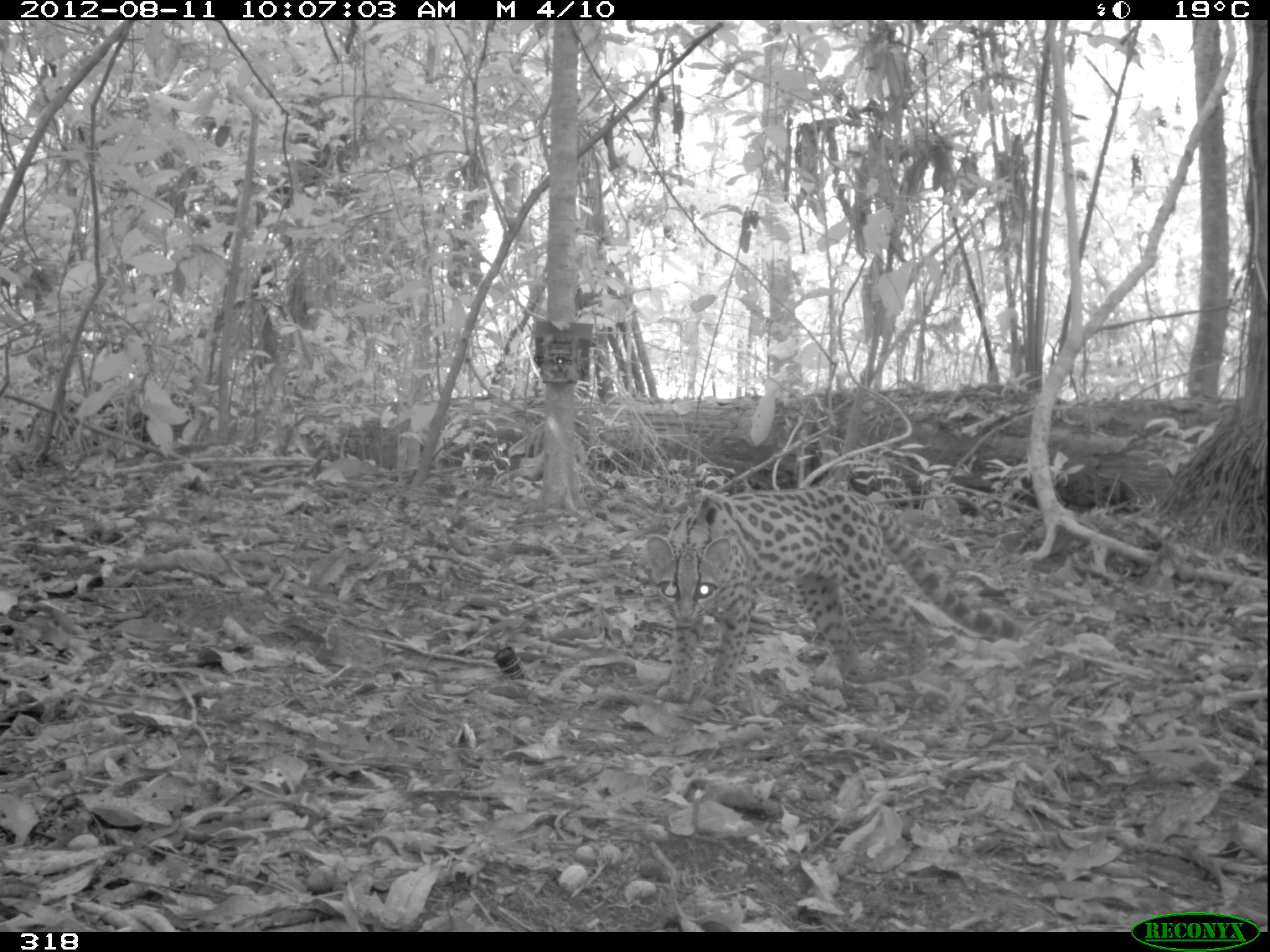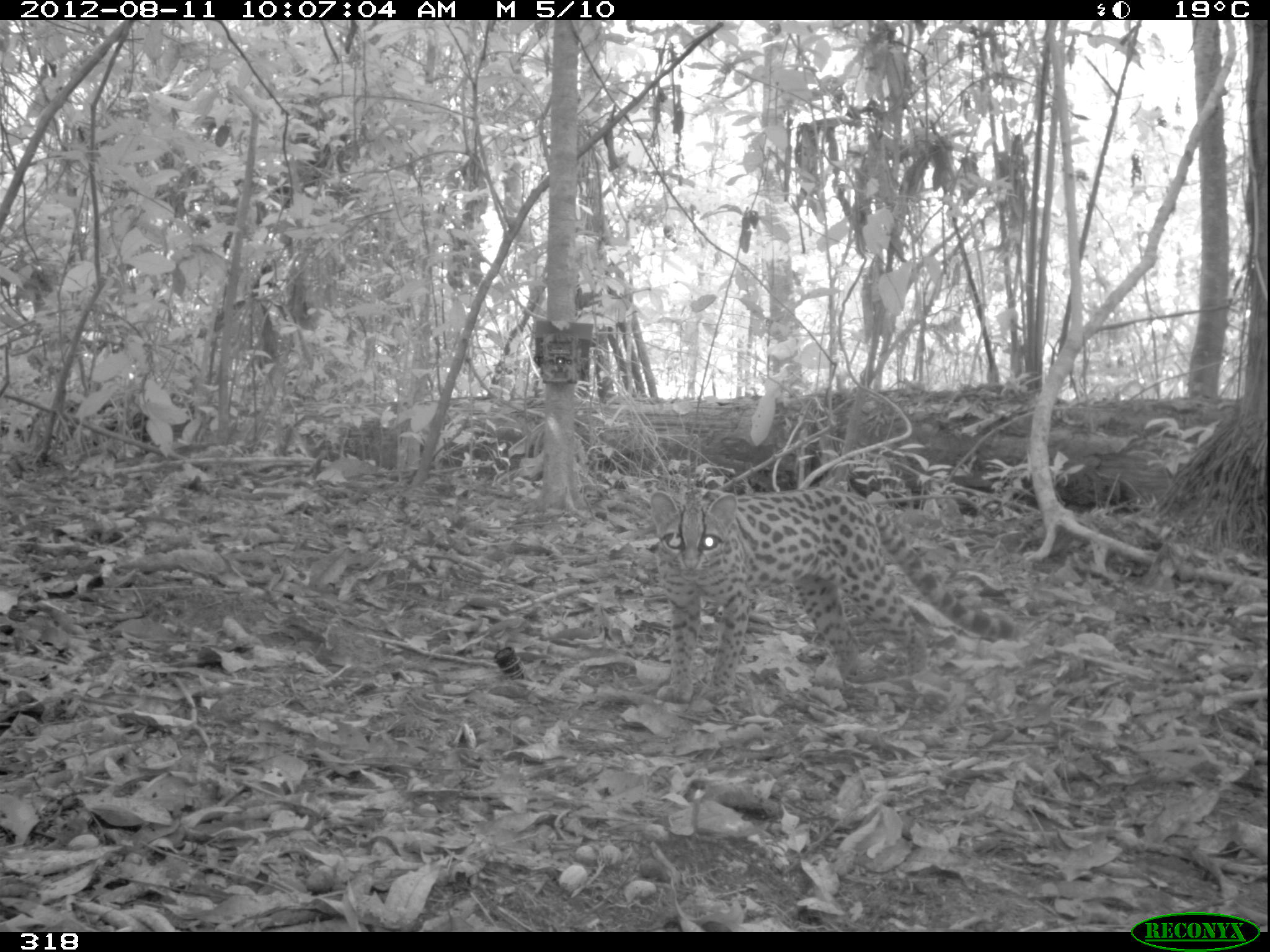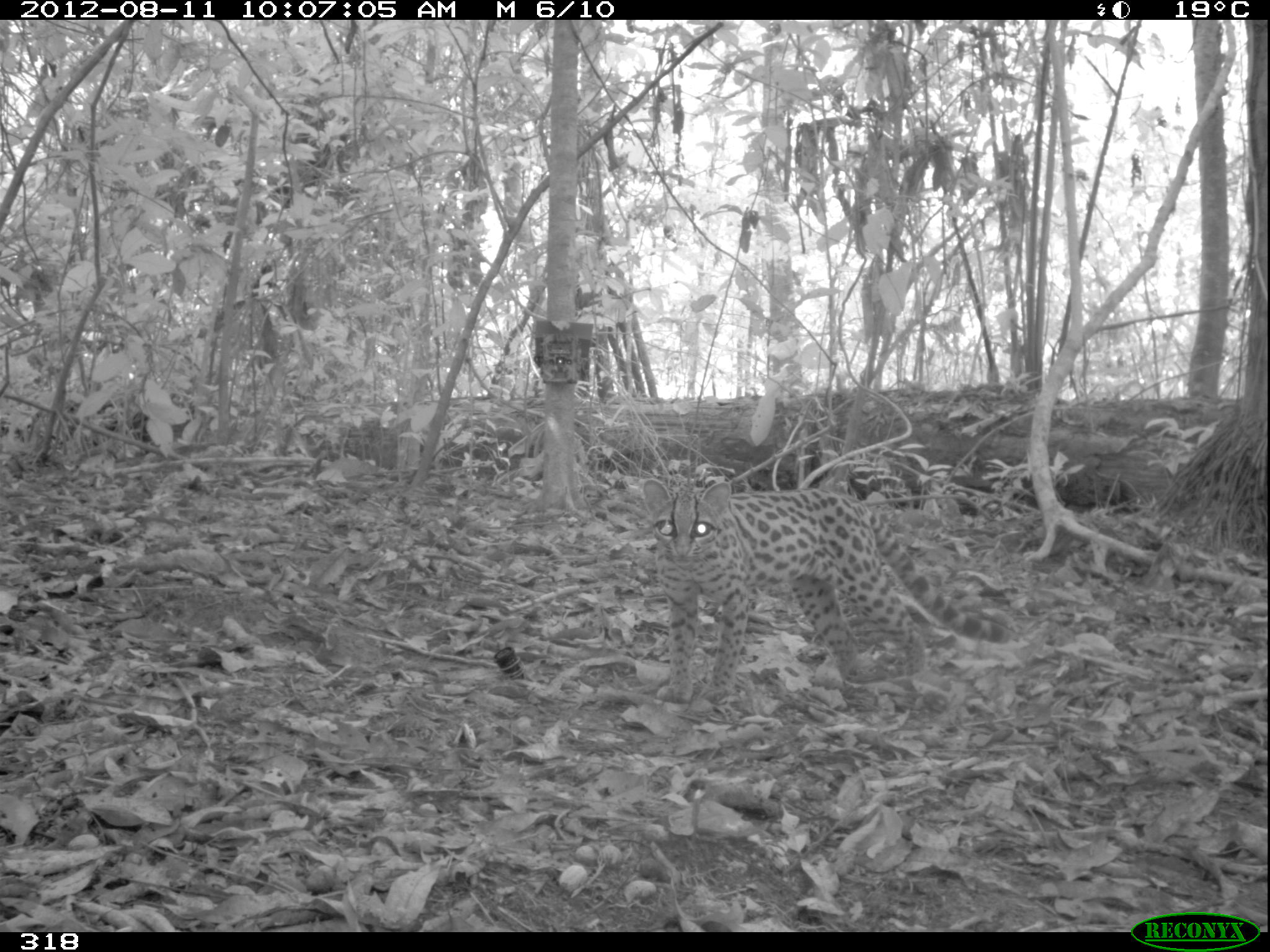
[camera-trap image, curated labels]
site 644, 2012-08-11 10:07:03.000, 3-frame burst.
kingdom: Animalia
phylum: Chordata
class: Mammalia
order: Carnivora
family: Felidae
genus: Leopardus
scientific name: Leopardus wiedii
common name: margay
Leopardus wiedii (margay).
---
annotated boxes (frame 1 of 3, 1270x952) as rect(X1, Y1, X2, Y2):
leopardus wiedii: rect(646, 488, 1027, 713)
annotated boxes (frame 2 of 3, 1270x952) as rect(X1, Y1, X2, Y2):
leopardus wiedii: rect(650, 486, 1020, 704)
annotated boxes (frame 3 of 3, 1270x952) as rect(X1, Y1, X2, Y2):
leopardus wiedii: rect(642, 476, 1025, 708)